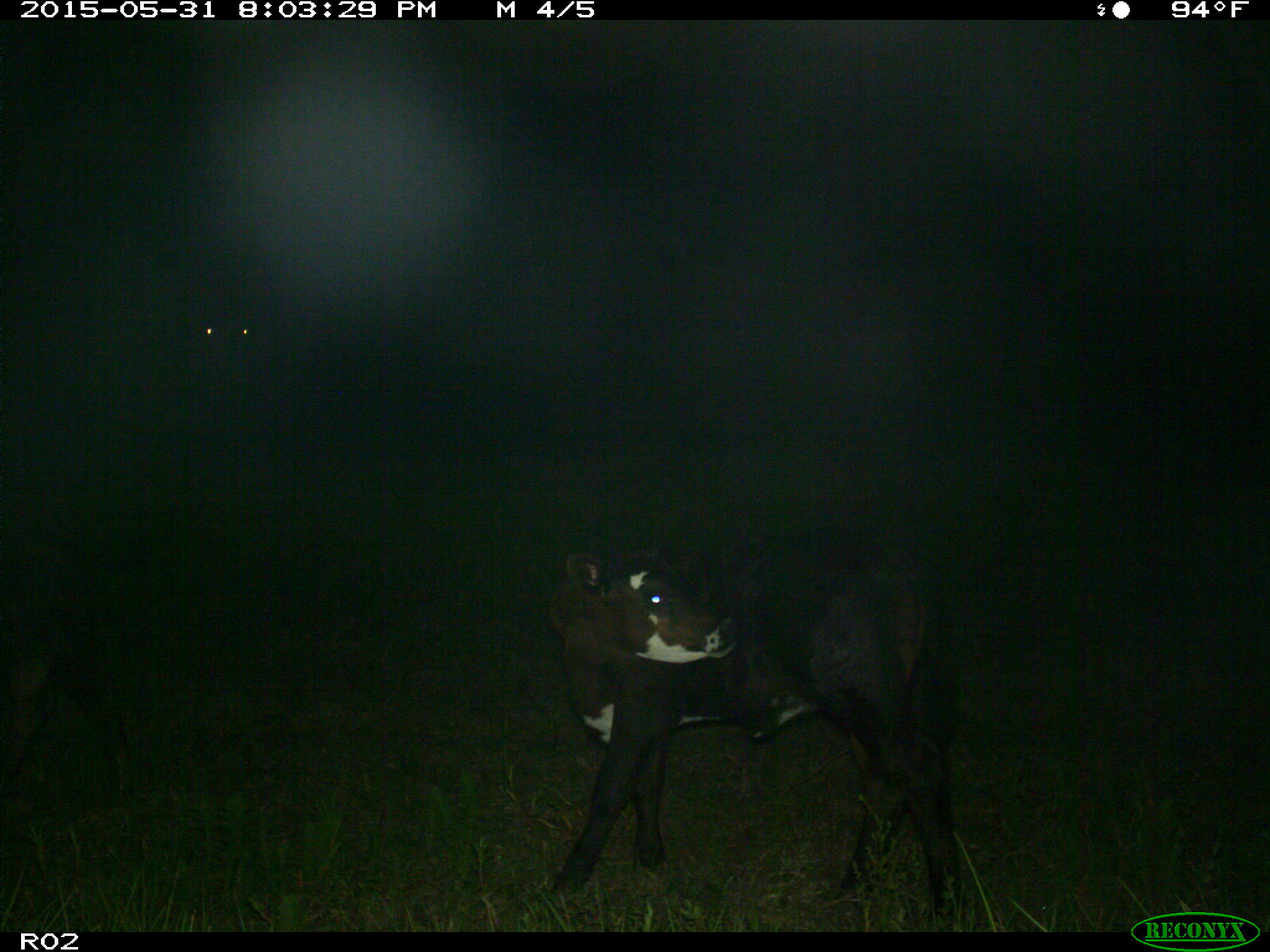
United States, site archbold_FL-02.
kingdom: Animalia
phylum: Chordata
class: Mammalia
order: Artiodactyla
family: Bovidae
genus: Bos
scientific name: Bos taurus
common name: domestic cow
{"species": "Bos taurus (domestic cow)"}